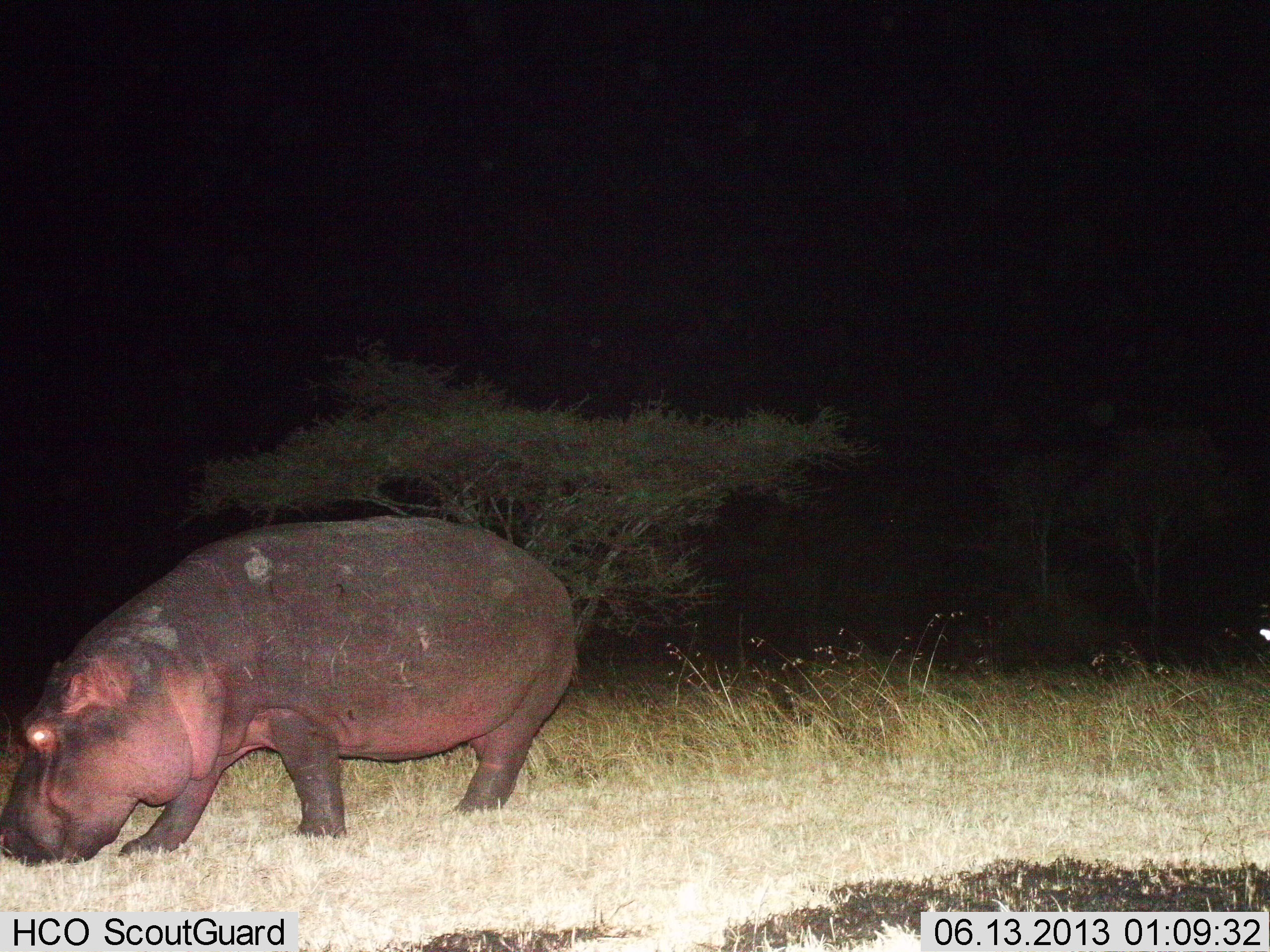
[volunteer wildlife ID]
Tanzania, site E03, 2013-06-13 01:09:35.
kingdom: Animalia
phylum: Chordata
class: Mammalia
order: Artiodactyla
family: Hippopotamidae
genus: Hippopotamus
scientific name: Hippopotamus amphibius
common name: hippopotamus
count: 1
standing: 27%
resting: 0%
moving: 9%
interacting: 0%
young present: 0%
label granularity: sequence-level